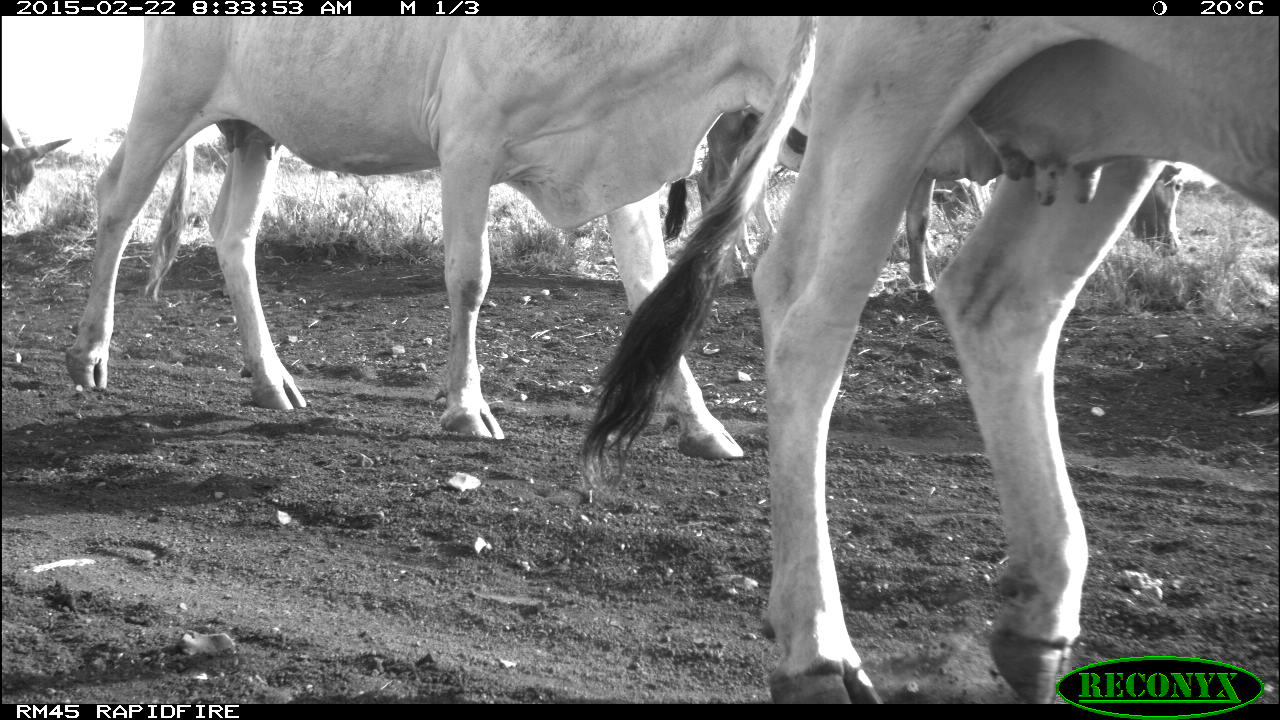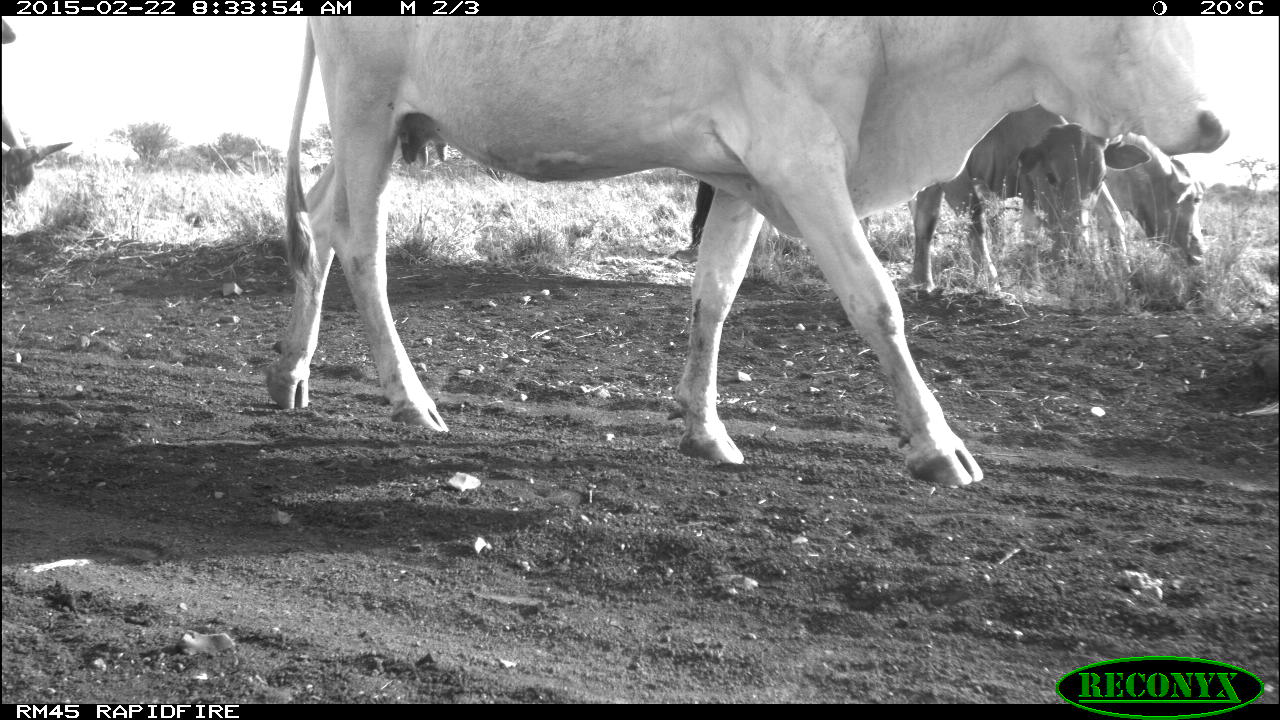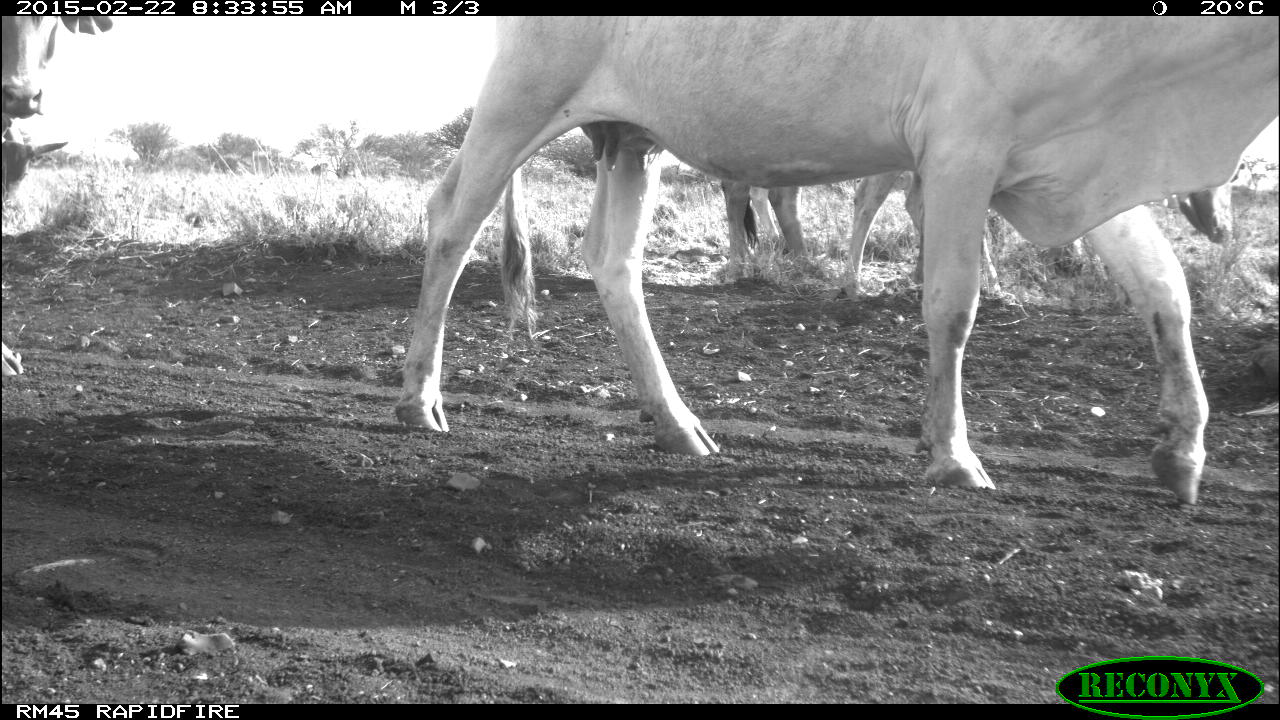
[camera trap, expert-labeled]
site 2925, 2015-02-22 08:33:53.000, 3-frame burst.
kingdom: Animalia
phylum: Chordata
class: Mammalia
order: Artiodactyla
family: Bovidae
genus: Bos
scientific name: Bos taurus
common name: domestic cattle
Bos taurus (domestic cattle), count 4.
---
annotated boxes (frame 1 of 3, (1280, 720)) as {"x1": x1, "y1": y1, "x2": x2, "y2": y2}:
bos taurus: {"x1": 574, "y1": 16, "x2": 1278, "y2": 700}; {"x1": 61, "y1": 14, "x2": 812, "y2": 459}; {"x1": 659, "y1": 106, "x2": 1179, "y2": 317}; {"x1": 1, "y1": 111, "x2": 74, "y2": 206}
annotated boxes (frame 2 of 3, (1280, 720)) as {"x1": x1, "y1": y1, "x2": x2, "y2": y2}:
bos taurus: {"x1": 267, "y1": 13, "x2": 1228, "y2": 487}; {"x1": 688, "y1": 105, "x2": 1147, "y2": 314}; {"x1": 991, "y1": 133, "x2": 1212, "y2": 267}; {"x1": 0, "y1": 111, "x2": 74, "y2": 210}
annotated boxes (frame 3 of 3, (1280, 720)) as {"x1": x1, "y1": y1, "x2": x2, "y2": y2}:
bos taurus: {"x1": 396, "y1": 14, "x2": 1280, "y2": 505}; {"x1": 718, "y1": 174, "x2": 1236, "y2": 300}; {"x1": 2, "y1": 14, "x2": 58, "y2": 119}; {"x1": 0, "y1": 130, "x2": 66, "y2": 196}